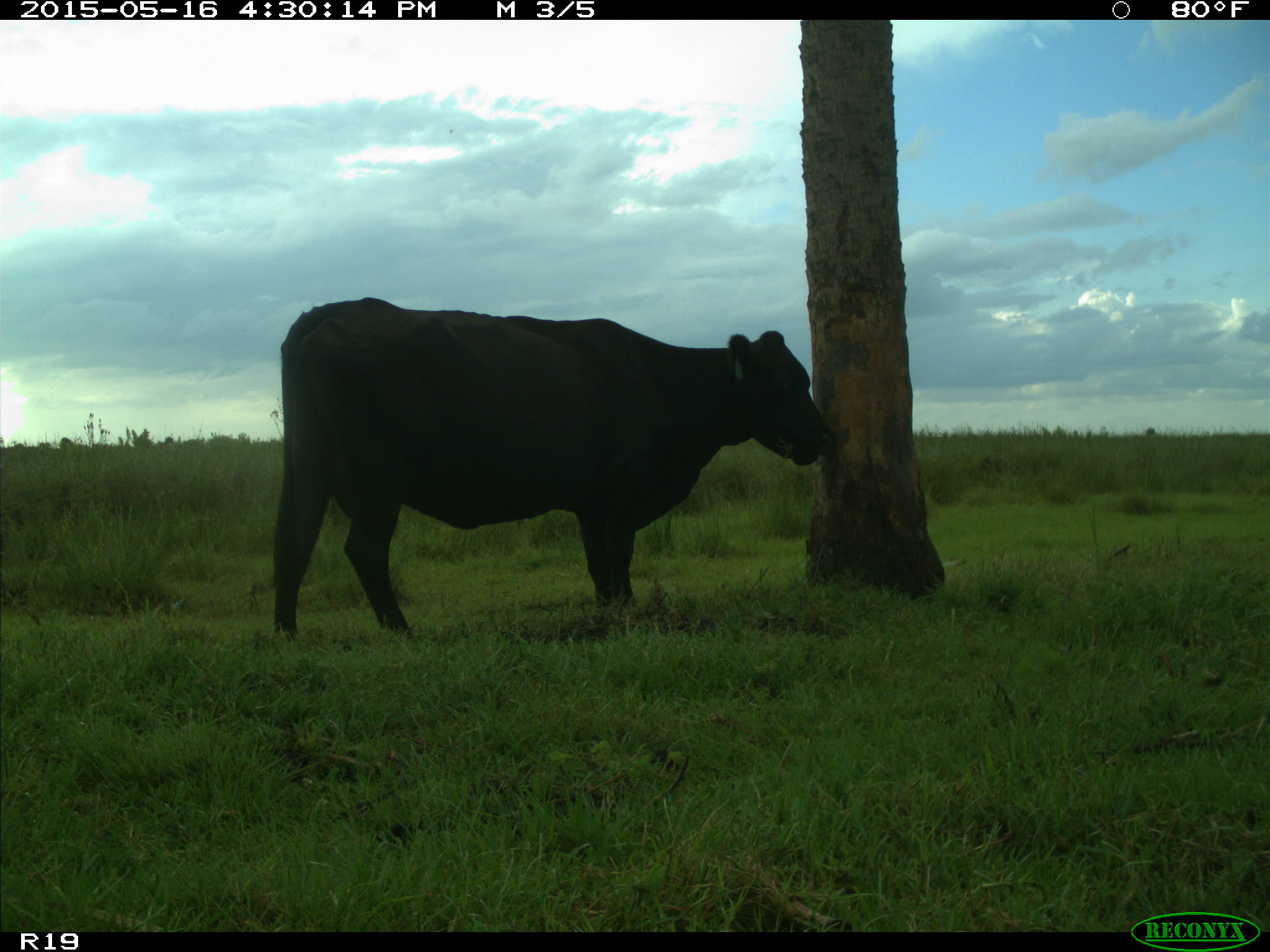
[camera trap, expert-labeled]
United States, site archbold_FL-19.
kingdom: Animalia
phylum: Chordata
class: Mammalia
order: Artiodactyla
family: Bovidae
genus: Bos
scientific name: Bos taurus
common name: domestic cow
Bos taurus (domestic cow).